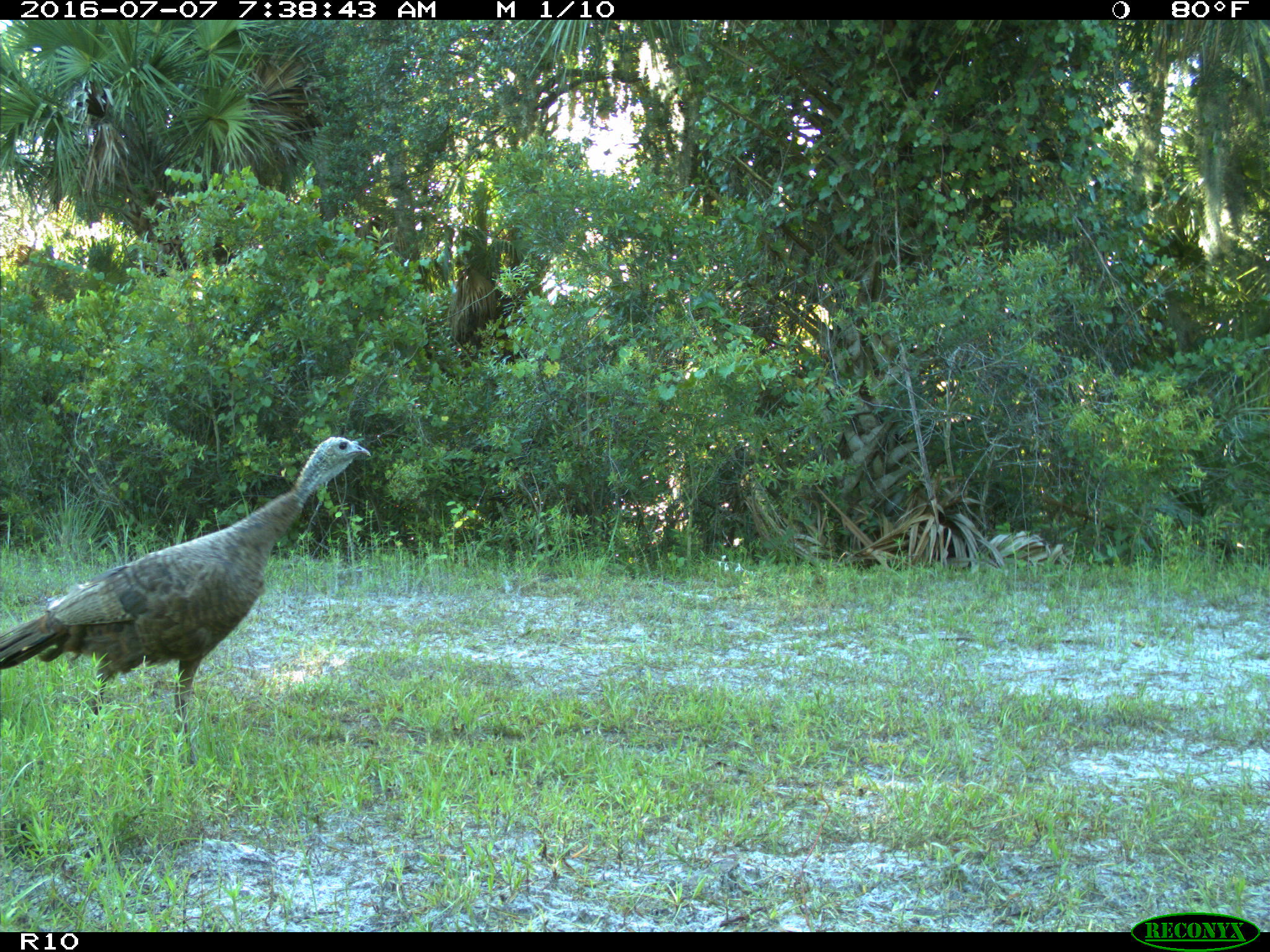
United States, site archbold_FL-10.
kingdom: Animalia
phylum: Chordata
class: Aves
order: Galliformes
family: Phasianidae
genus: Meleagris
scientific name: Meleagris gallopavo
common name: wild turkey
Meleagris gallopavo (wild turkey).